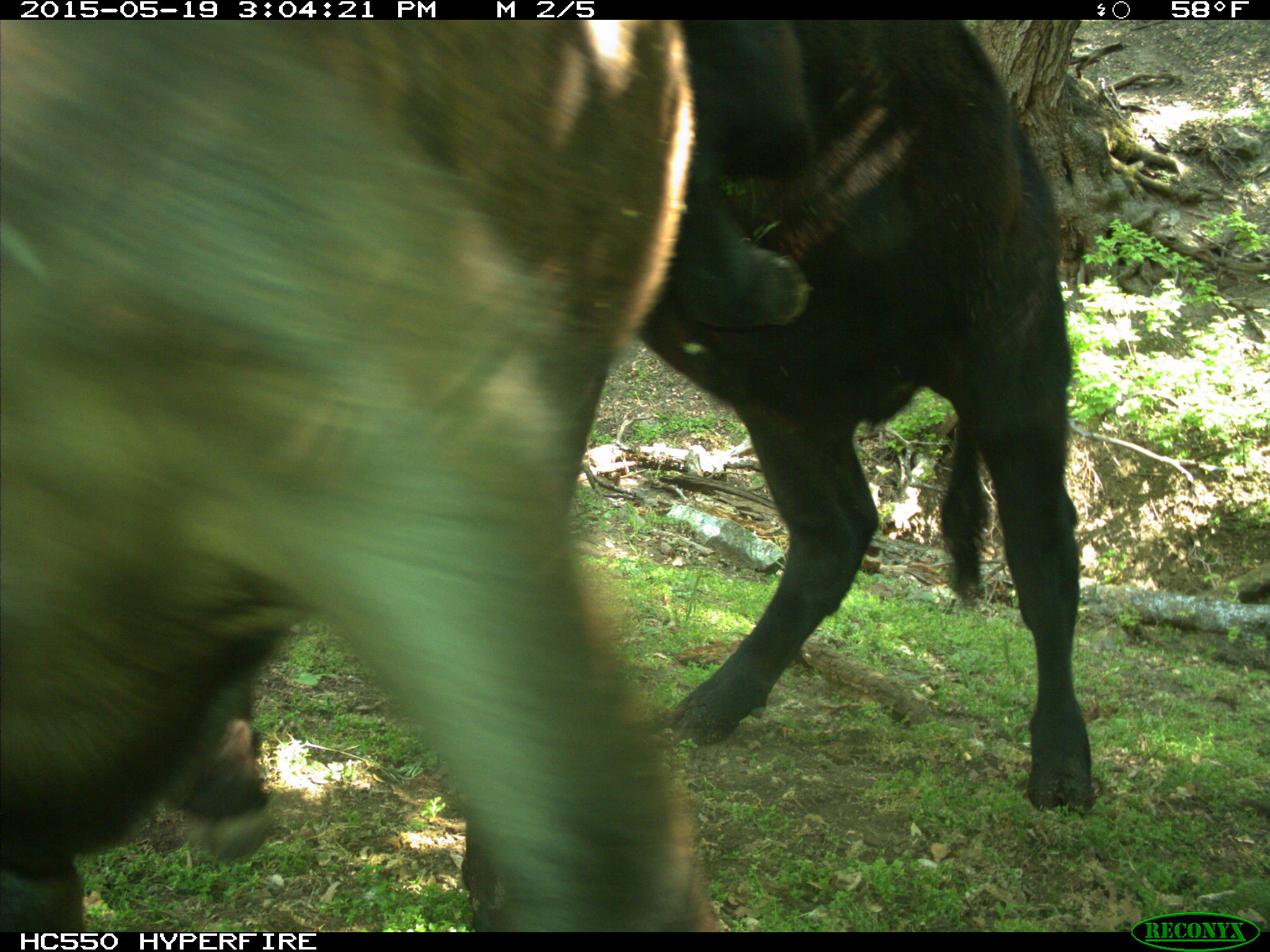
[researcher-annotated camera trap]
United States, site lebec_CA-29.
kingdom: Animalia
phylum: Chordata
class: Mammalia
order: Artiodactyla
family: Bovidae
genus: Bos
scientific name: Bos taurus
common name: domestic cow